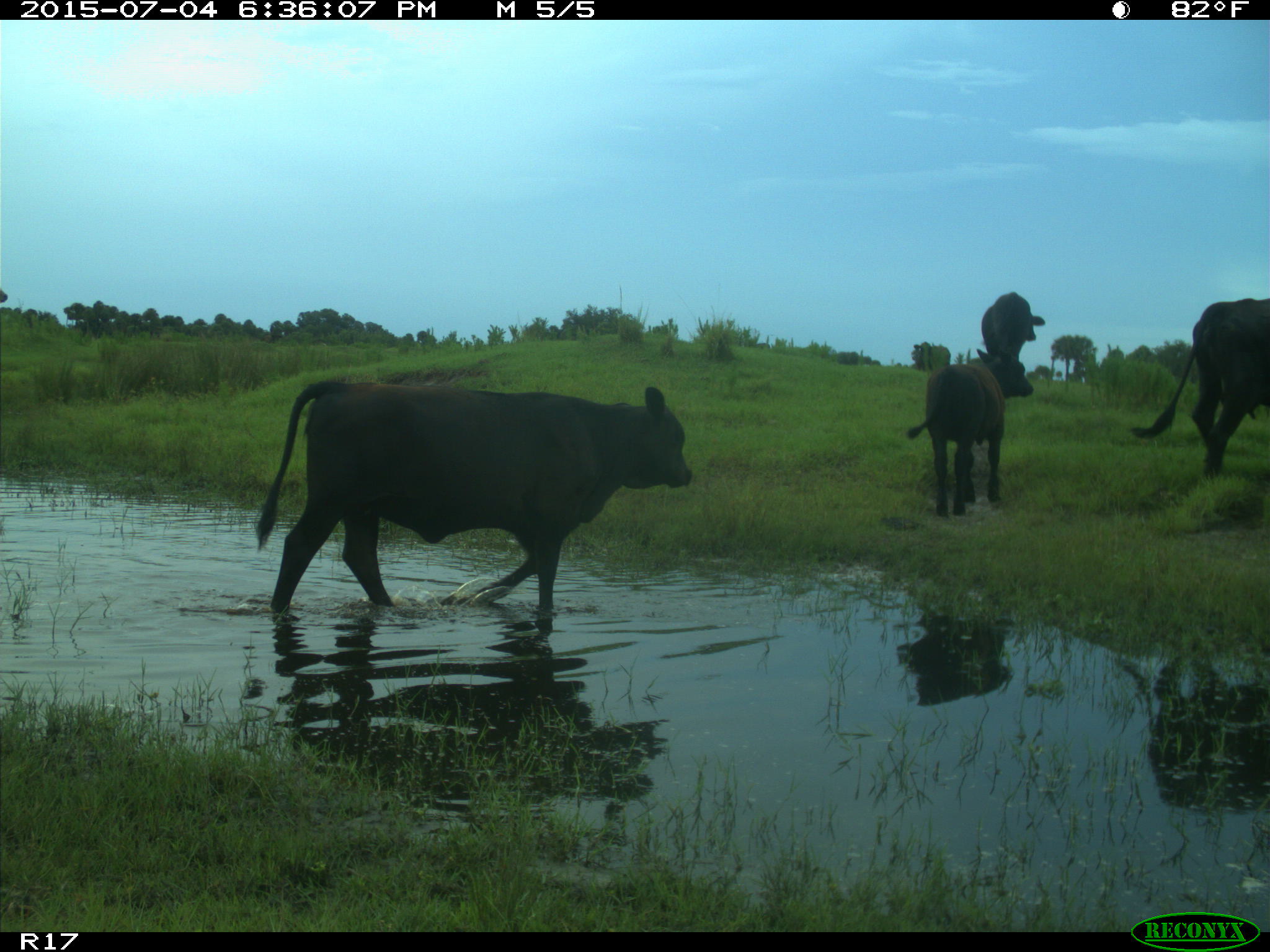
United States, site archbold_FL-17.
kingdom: Animalia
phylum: Chordata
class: Mammalia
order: Artiodactyla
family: Bovidae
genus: Bos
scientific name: Bos taurus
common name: domestic cow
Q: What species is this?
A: Bos taurus (domestic cow).